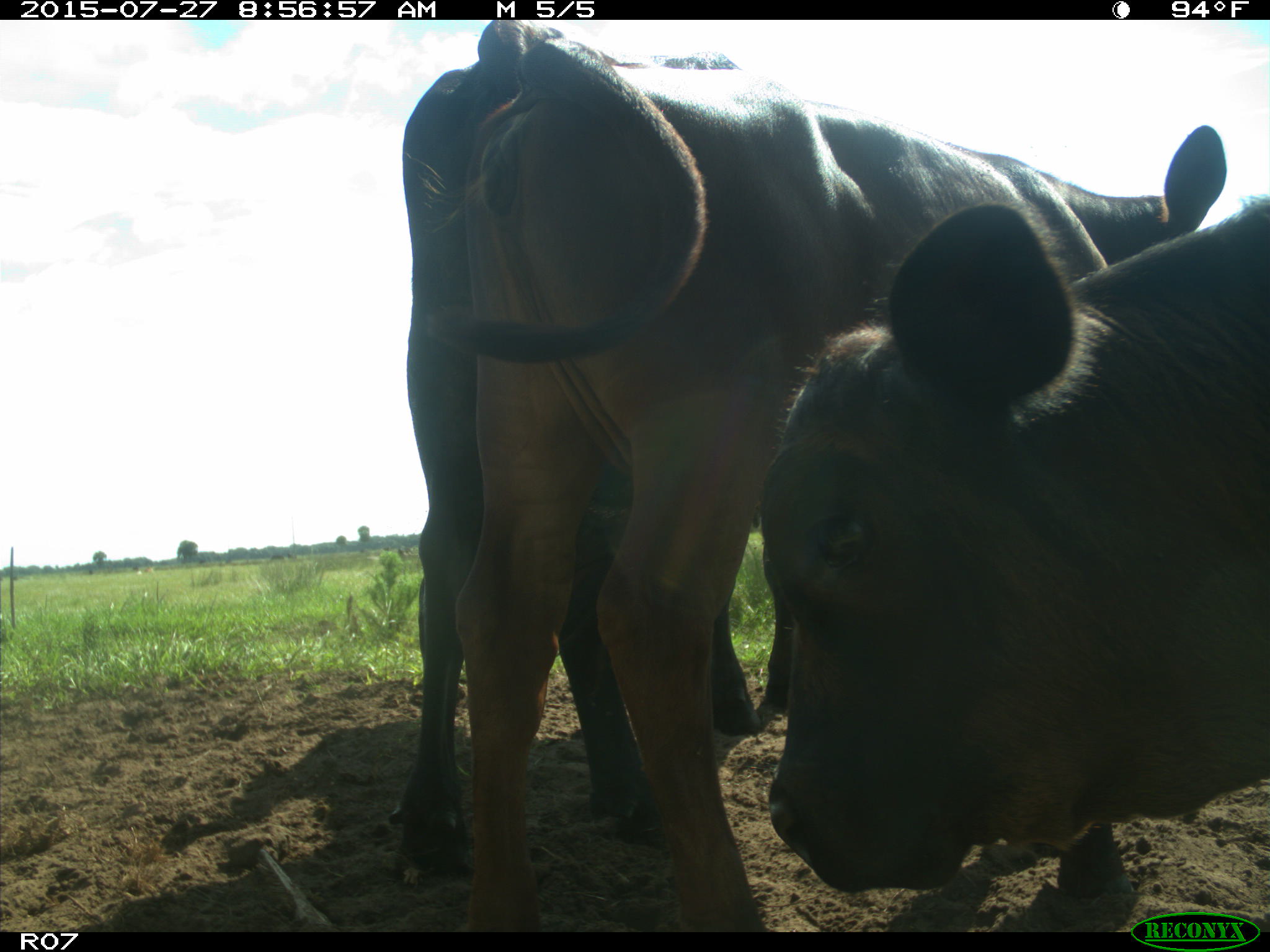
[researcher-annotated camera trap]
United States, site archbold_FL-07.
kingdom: Animalia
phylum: Chordata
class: Mammalia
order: Artiodactyla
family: Bovidae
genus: Bos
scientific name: Bos taurus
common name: domestic cow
Bos taurus (domestic cow).